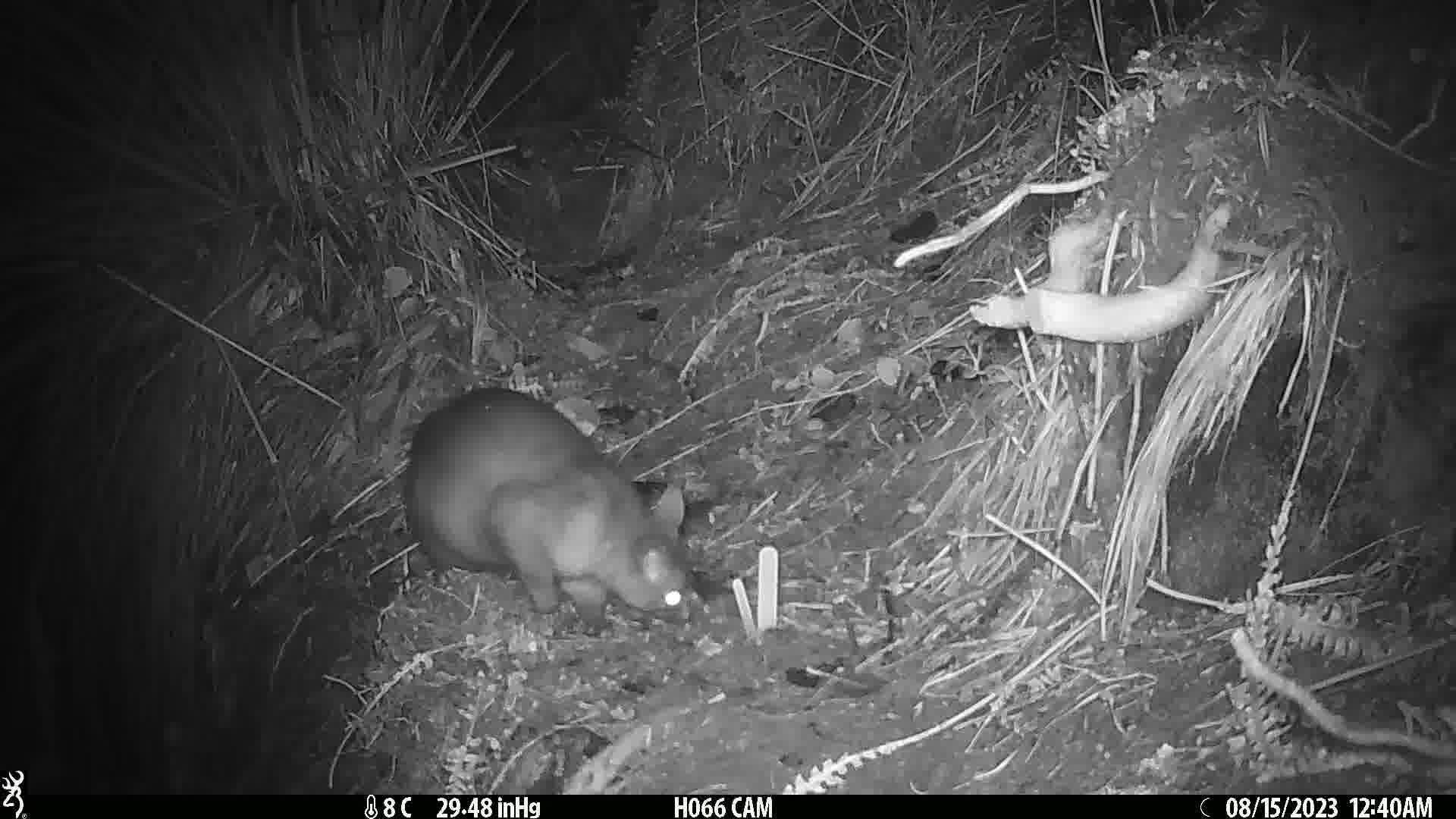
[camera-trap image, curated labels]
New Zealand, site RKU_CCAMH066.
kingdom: Animalia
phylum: Chordata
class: Mammalia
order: Diprotodontia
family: Phalangeridae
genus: Trichosurus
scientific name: Trichosurus vulpecula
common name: common brushtail possum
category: possum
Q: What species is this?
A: Possum (common brushtail possum) (Trichosurus vulpecula).